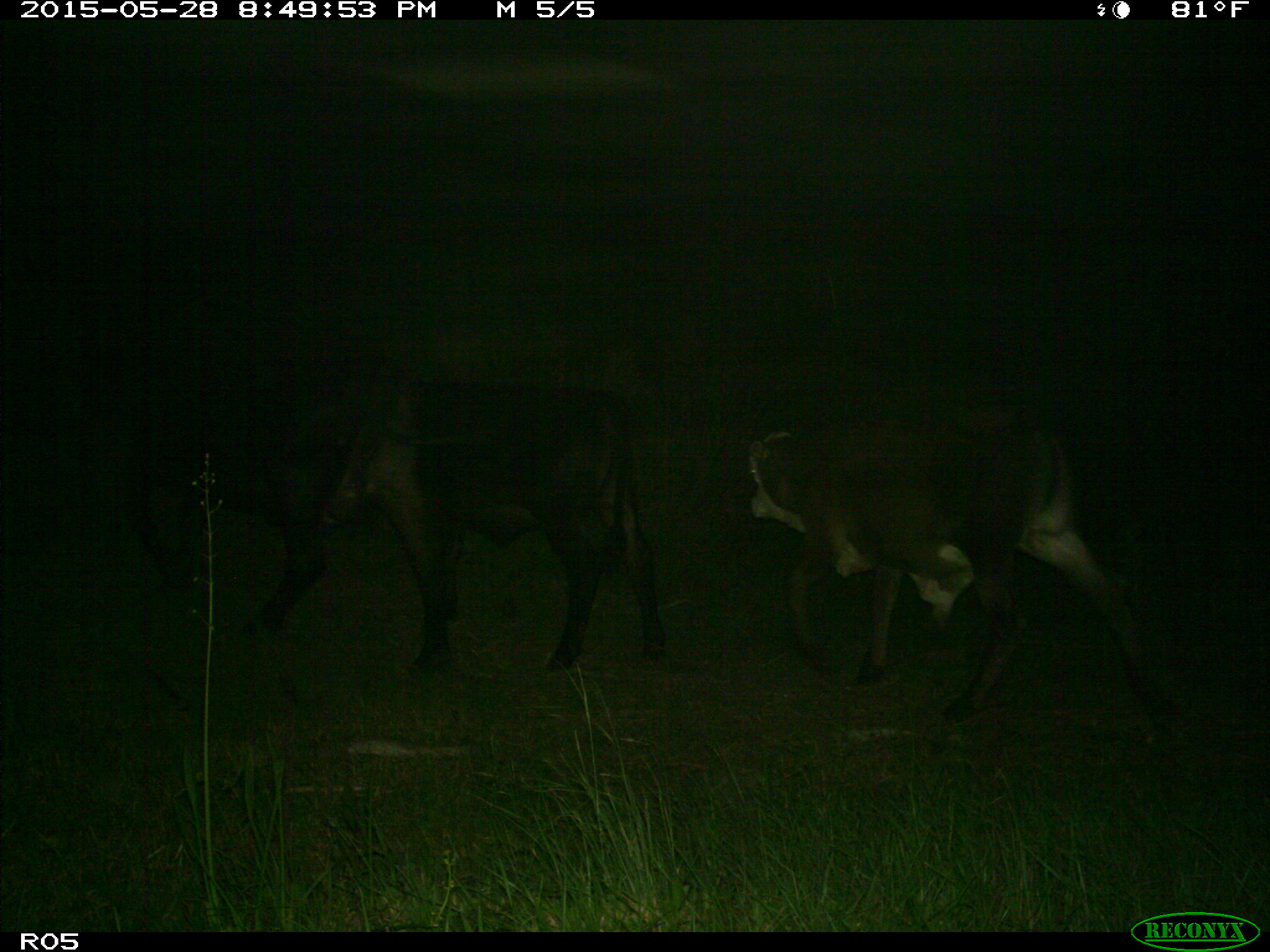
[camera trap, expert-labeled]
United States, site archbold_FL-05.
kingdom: Animalia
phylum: Chordata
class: Mammalia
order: Artiodactyla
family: Bovidae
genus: Bos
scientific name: Bos taurus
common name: domestic cow